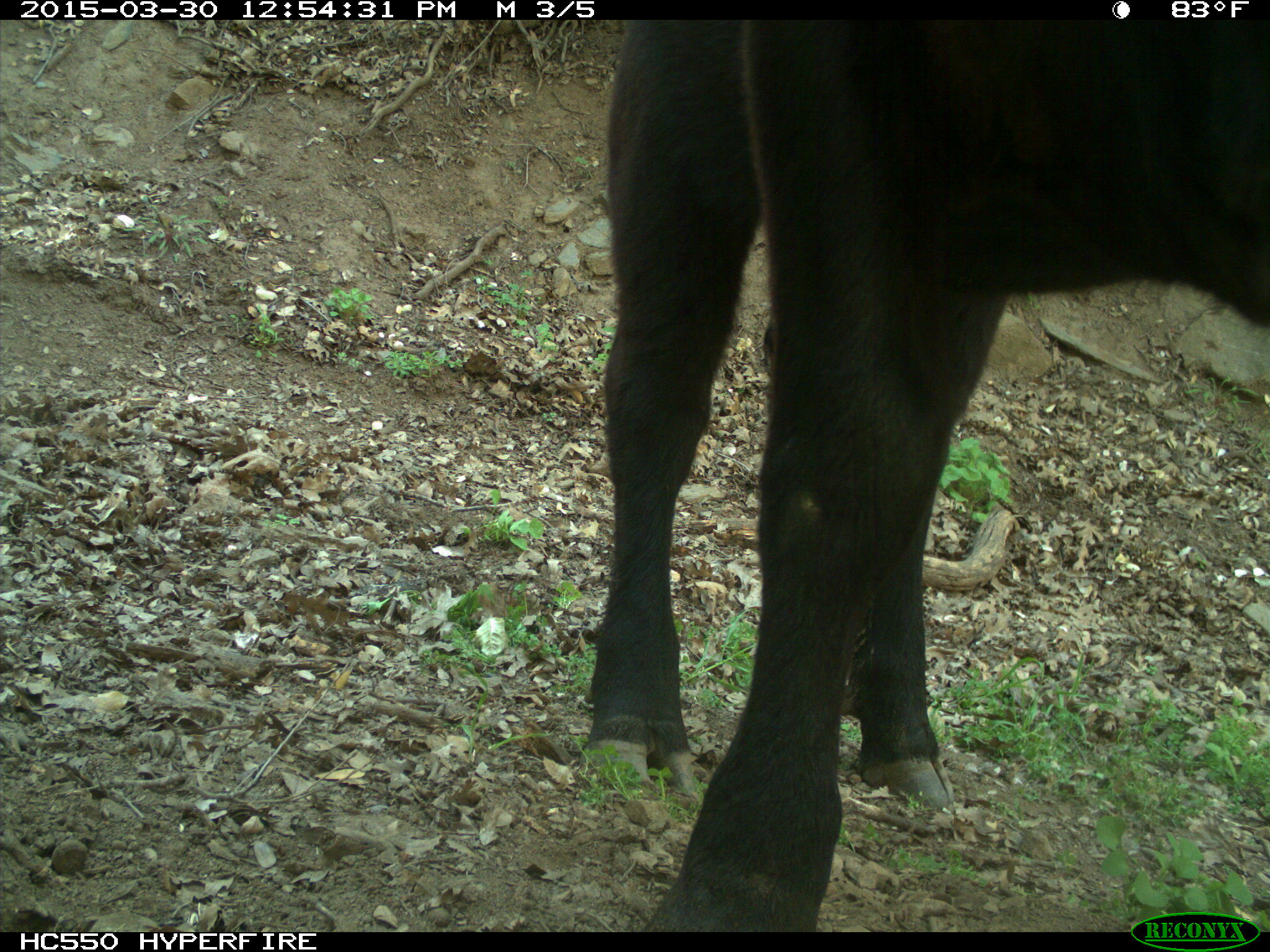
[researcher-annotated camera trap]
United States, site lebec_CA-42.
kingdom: Animalia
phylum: Chordata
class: Mammalia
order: Artiodactyla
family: Bovidae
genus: Bos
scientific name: Bos taurus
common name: domestic cow